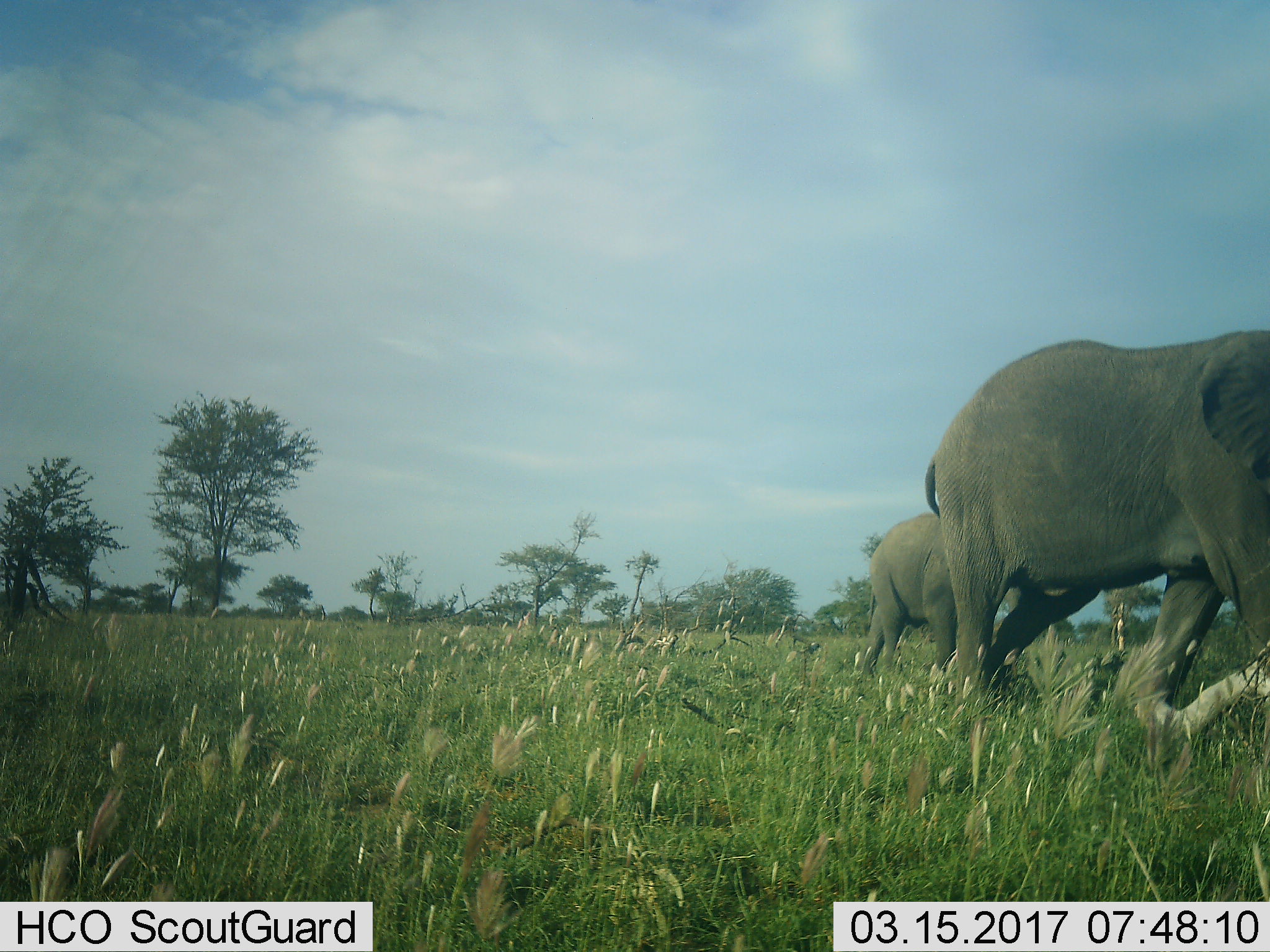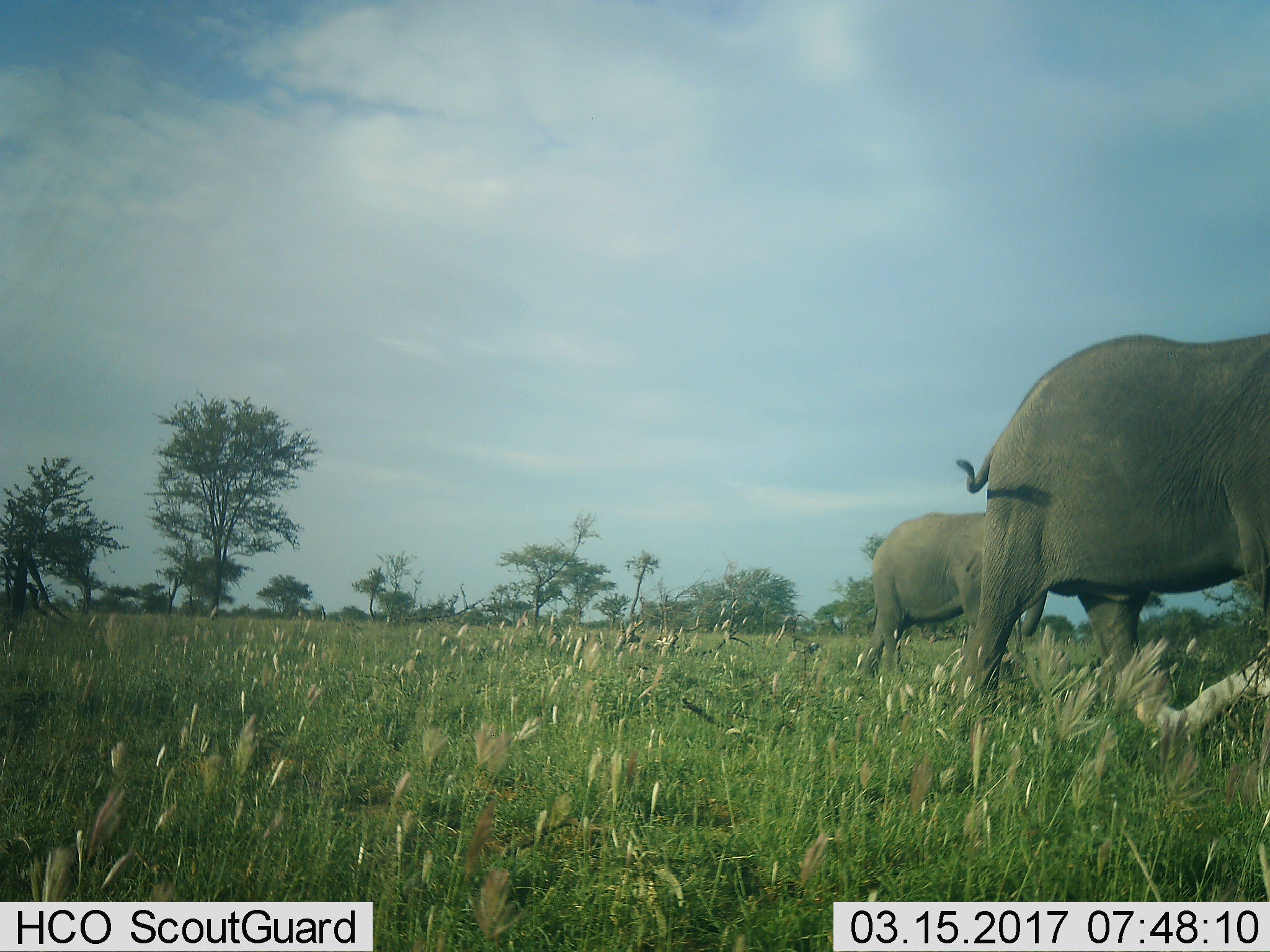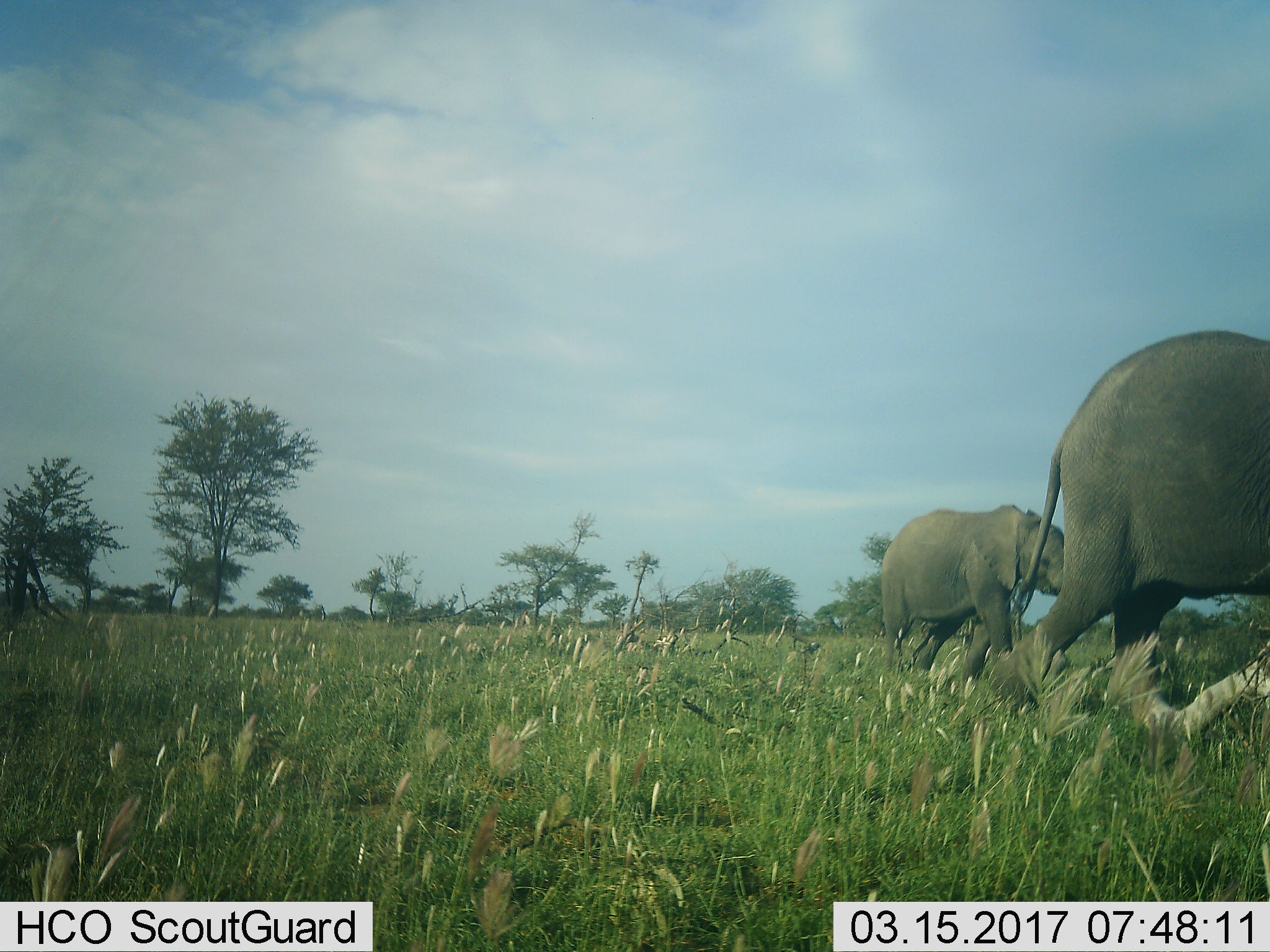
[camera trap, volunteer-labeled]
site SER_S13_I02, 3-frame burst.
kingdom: Animalia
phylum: Chordata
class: Mammalia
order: Proboscidea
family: Elephantidae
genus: Loxodonta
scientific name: Loxodonta africana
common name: african bush elephant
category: elephant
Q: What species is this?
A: Elephant (african bush elephant) (Loxodonta africana).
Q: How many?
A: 2.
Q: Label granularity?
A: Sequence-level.